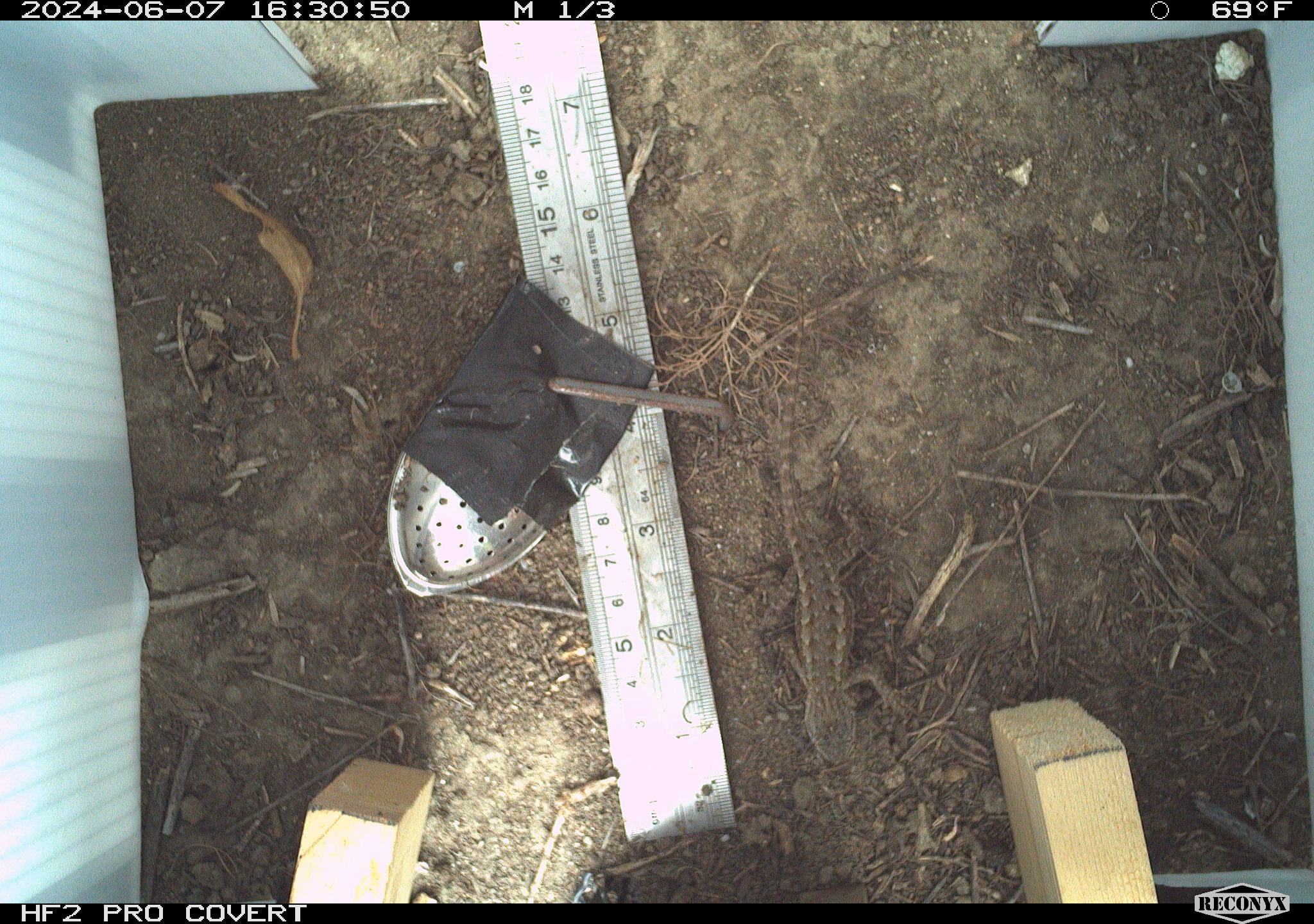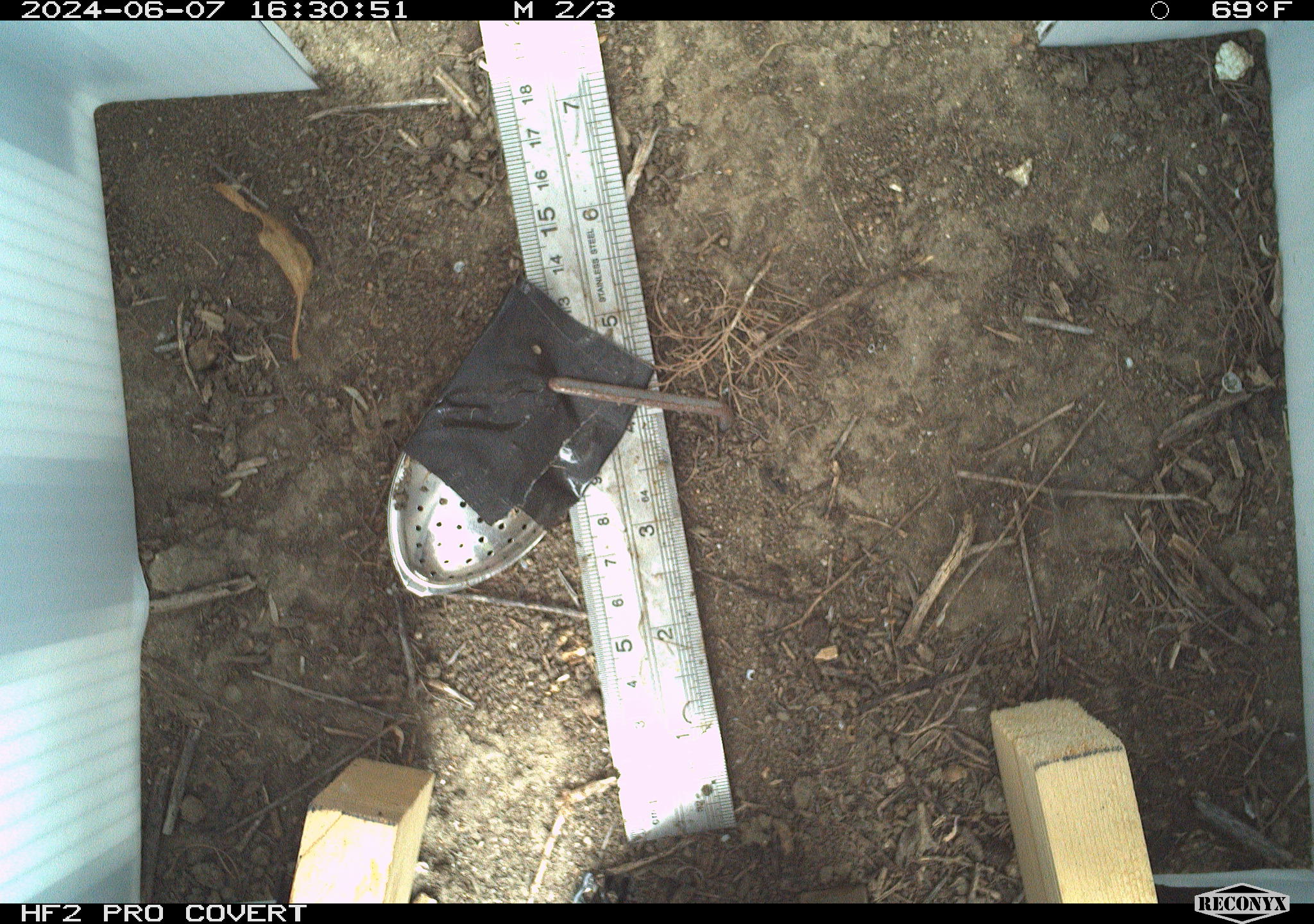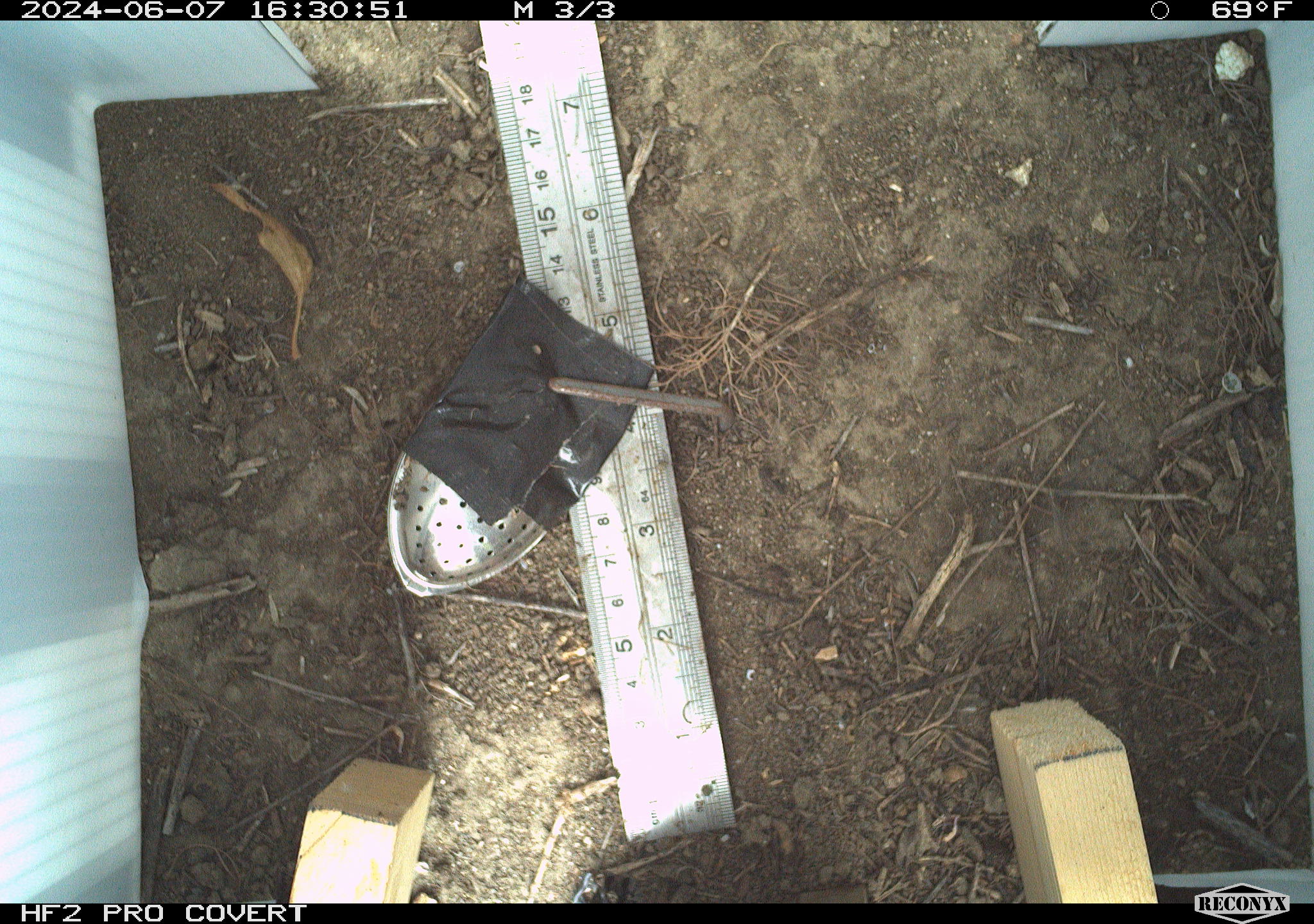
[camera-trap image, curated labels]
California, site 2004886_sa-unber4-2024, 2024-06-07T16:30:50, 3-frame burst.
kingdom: Animalia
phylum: Chordata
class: Reptilia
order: Squamata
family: Phrynosomatidae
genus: Sceloporus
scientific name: Sceloporus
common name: spiny lizards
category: sceloporus species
Sceloporus species (spiny lizards) (Sceloporus).